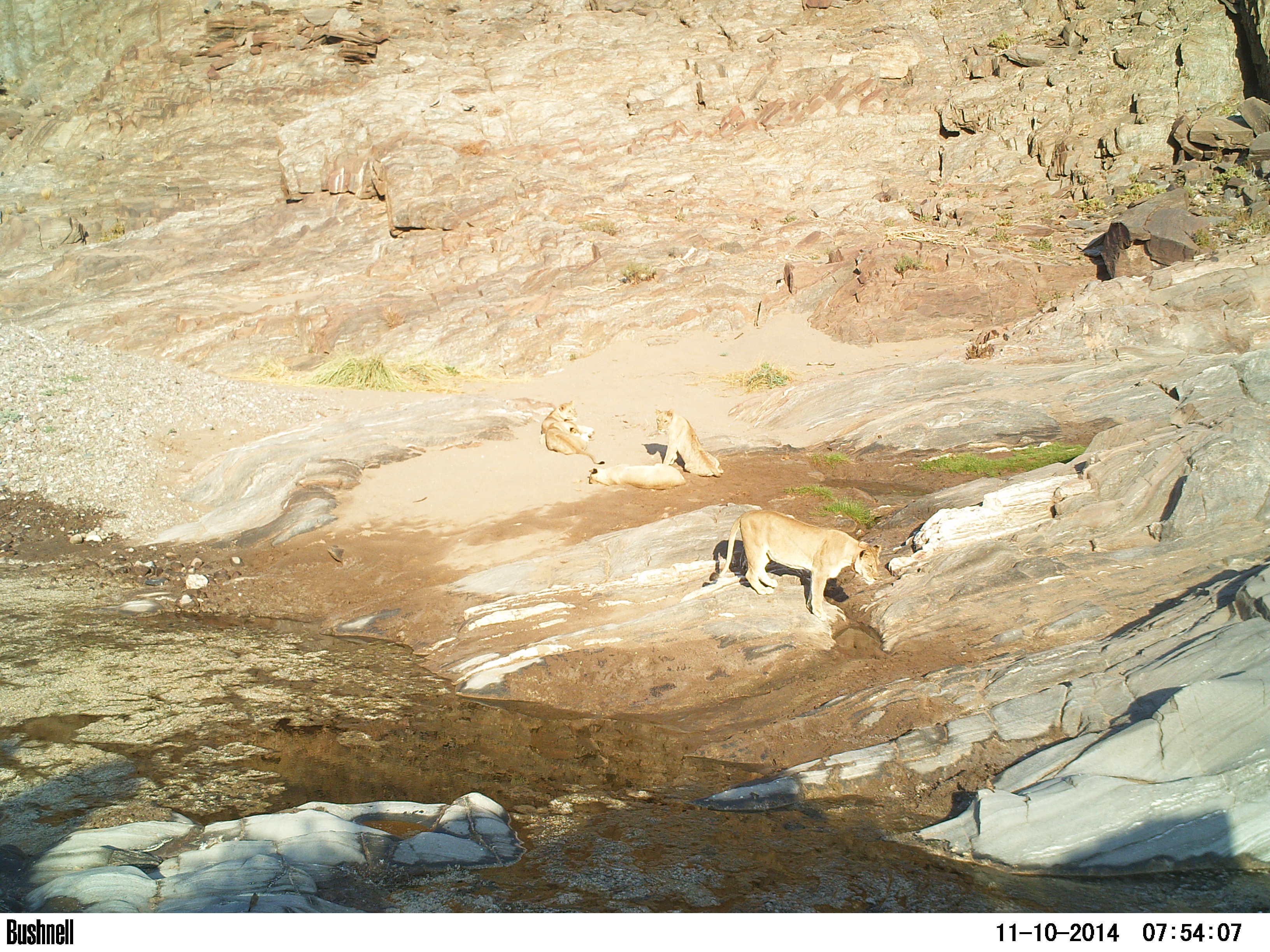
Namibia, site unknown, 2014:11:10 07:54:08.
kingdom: Animalia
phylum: Chordata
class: Mammalia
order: Carnivora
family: Felidae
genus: Panthera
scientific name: Panthera leo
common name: lion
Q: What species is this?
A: Panthera leo (lion).